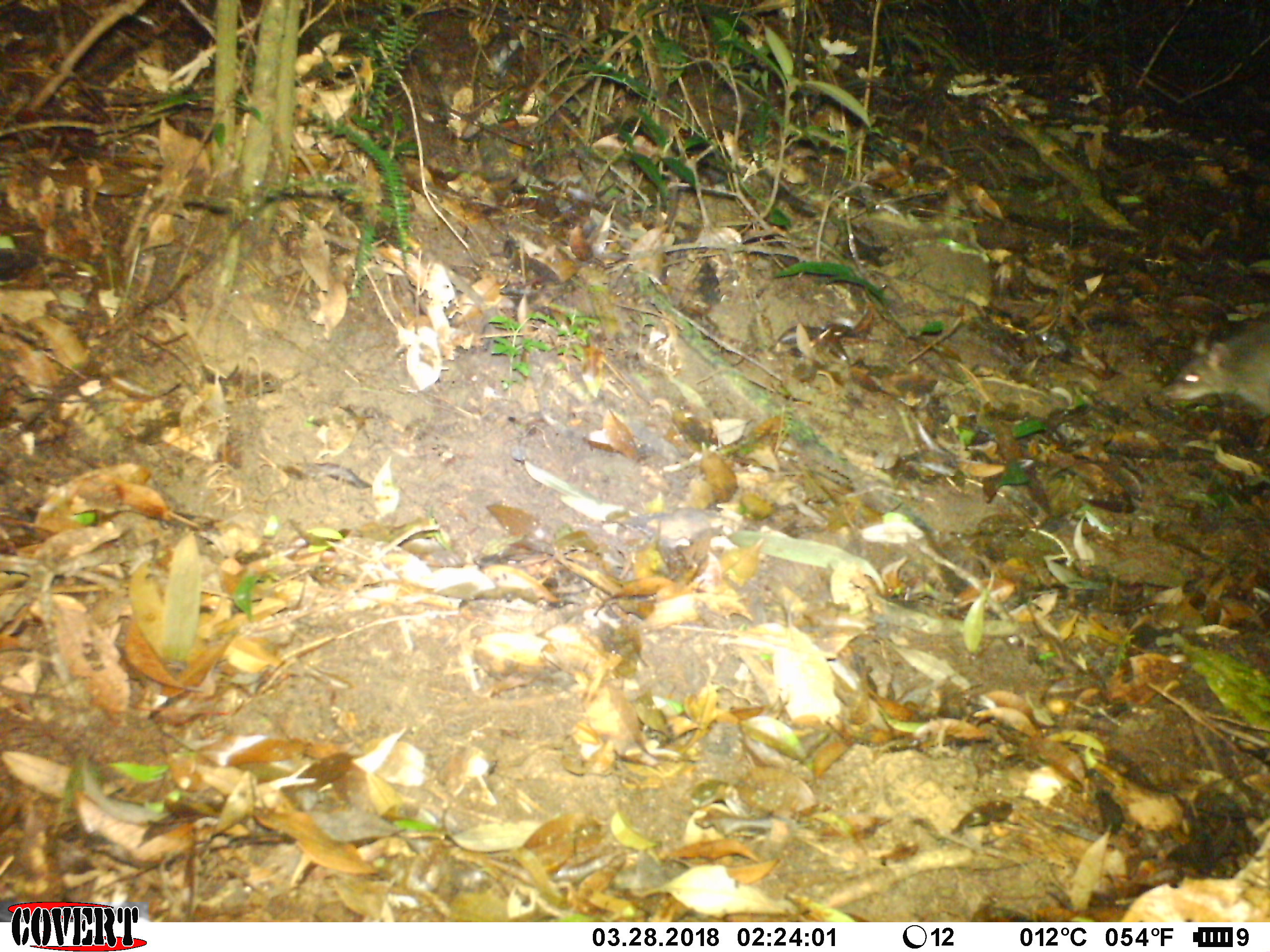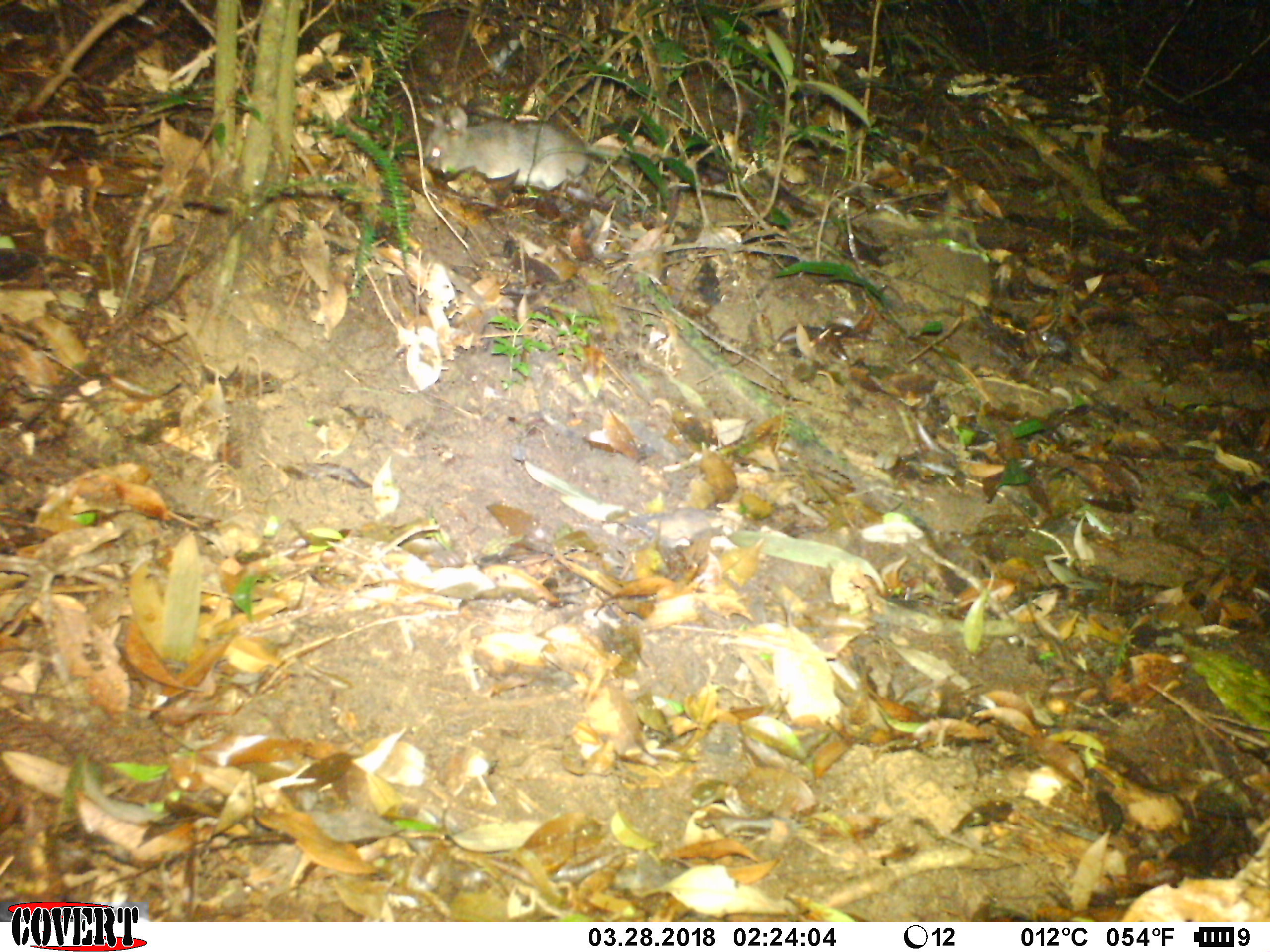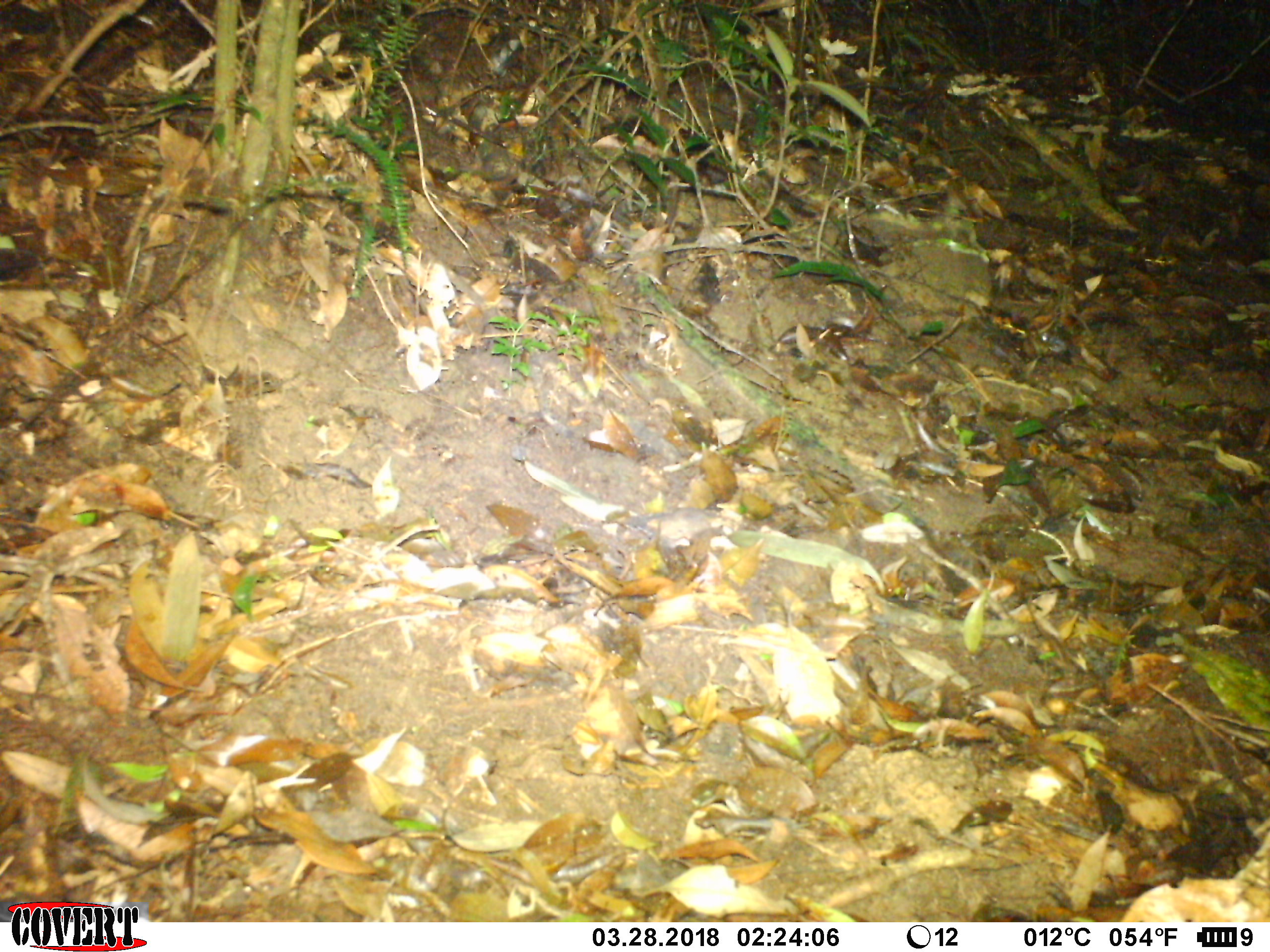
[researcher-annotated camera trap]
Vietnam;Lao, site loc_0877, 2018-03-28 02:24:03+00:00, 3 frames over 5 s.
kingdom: Animalia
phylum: Chordata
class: Mammalia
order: Rodentia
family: Muridae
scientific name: Muridae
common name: old-world mice and rats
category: unidentified murid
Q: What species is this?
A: Unidentified murid (old-world mice and rats) (Muridae).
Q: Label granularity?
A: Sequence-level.